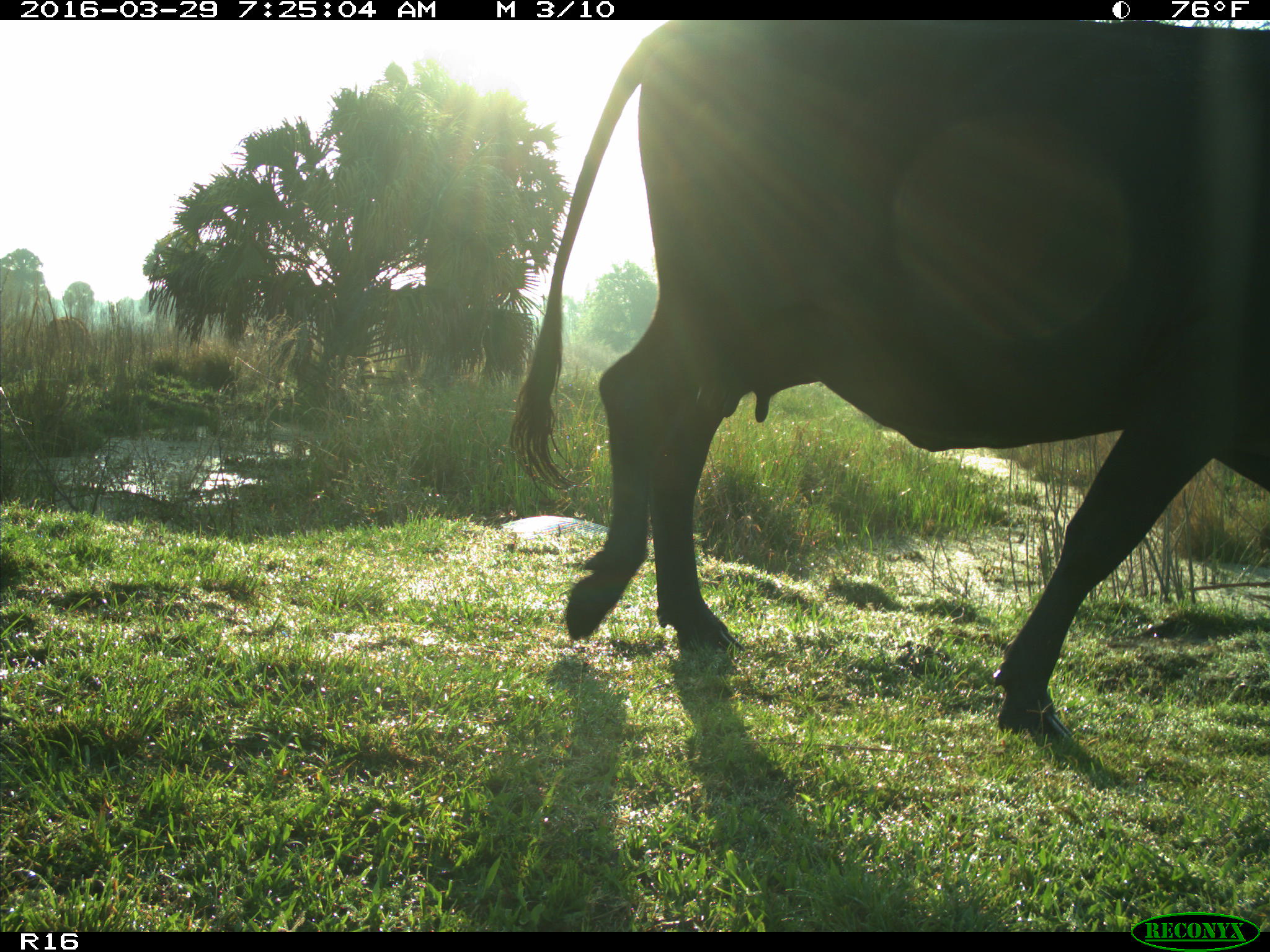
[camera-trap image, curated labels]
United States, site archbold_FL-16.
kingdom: Animalia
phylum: Chordata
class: Mammalia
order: Artiodactyla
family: Bovidae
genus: Bos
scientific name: Bos taurus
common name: domestic cow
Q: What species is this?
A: Bos taurus (domestic cow).